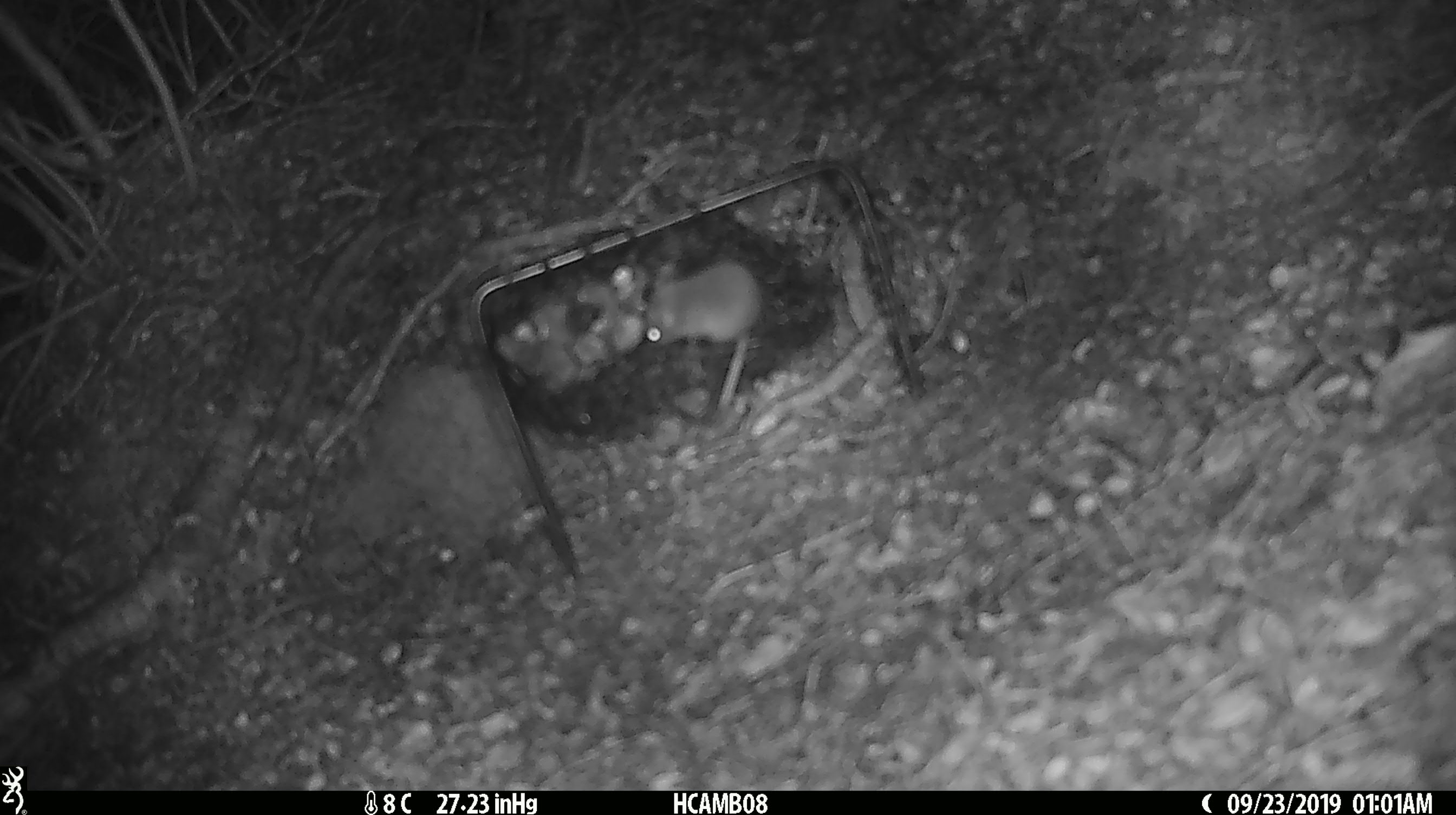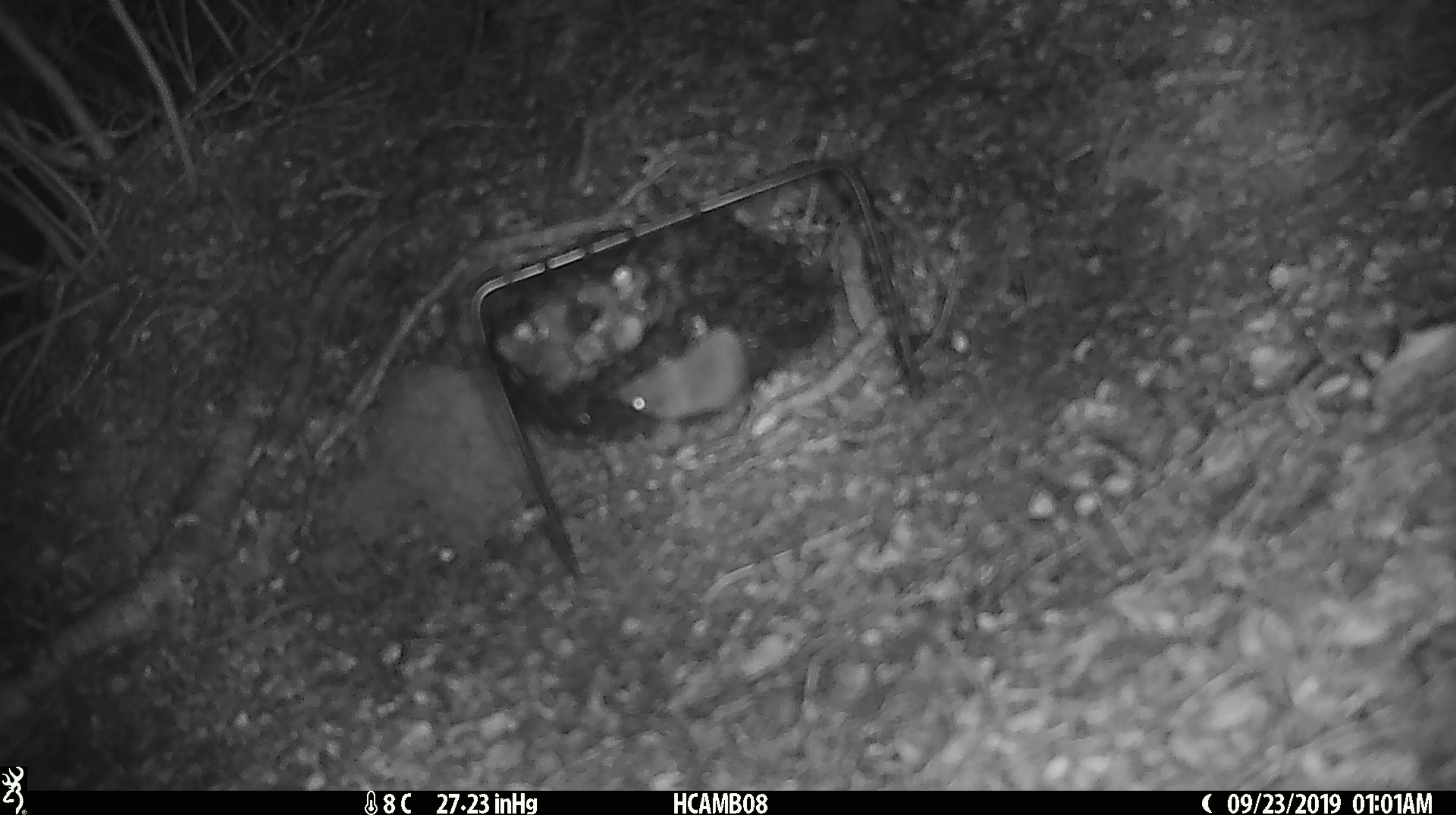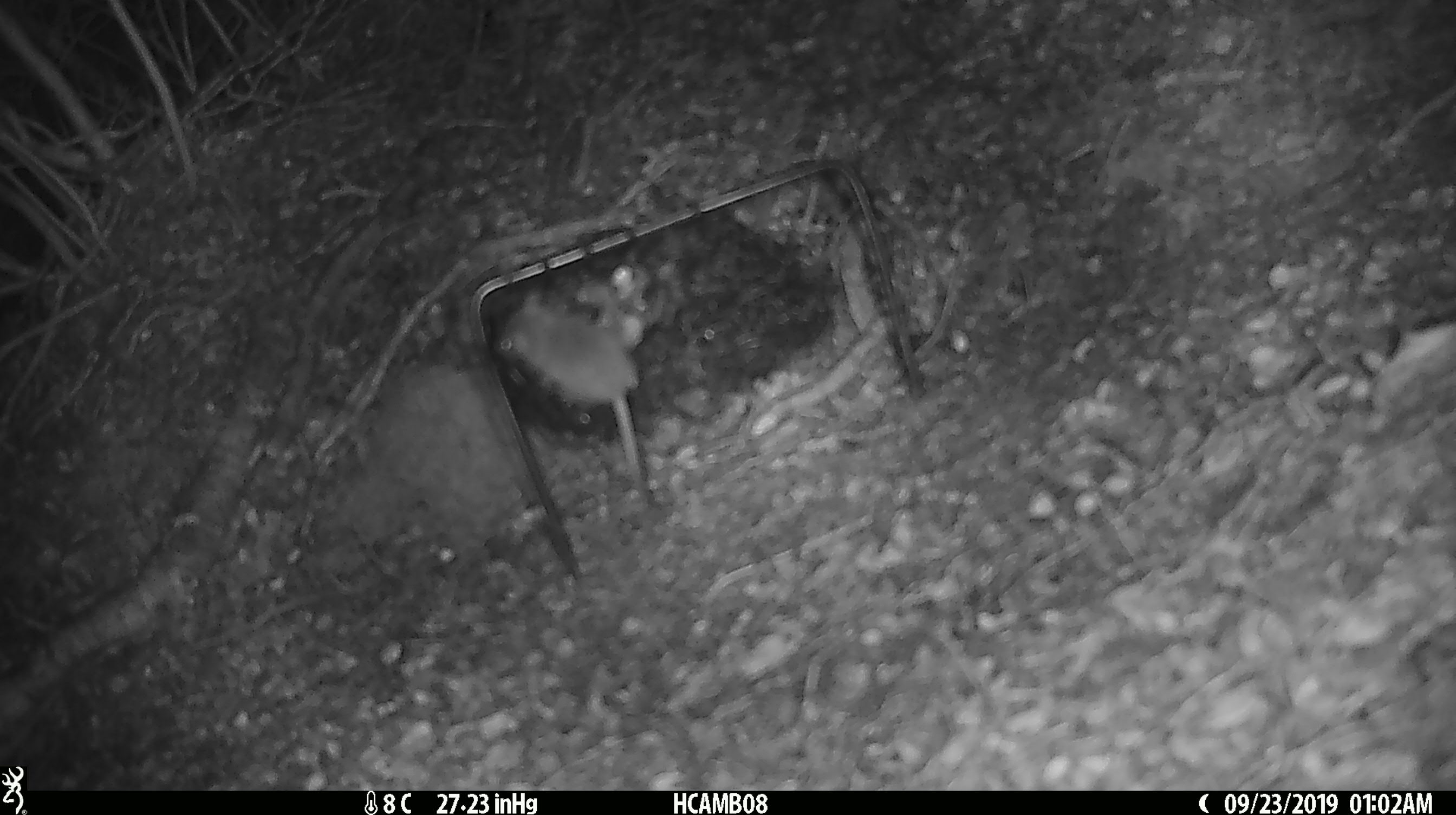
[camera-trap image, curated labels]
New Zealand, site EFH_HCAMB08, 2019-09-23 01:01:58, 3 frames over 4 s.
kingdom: Animalia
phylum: Chordata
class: Mammalia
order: Rodentia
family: Muridae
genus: Mus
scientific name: Mus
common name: mouse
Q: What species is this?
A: Mouse (Mus).